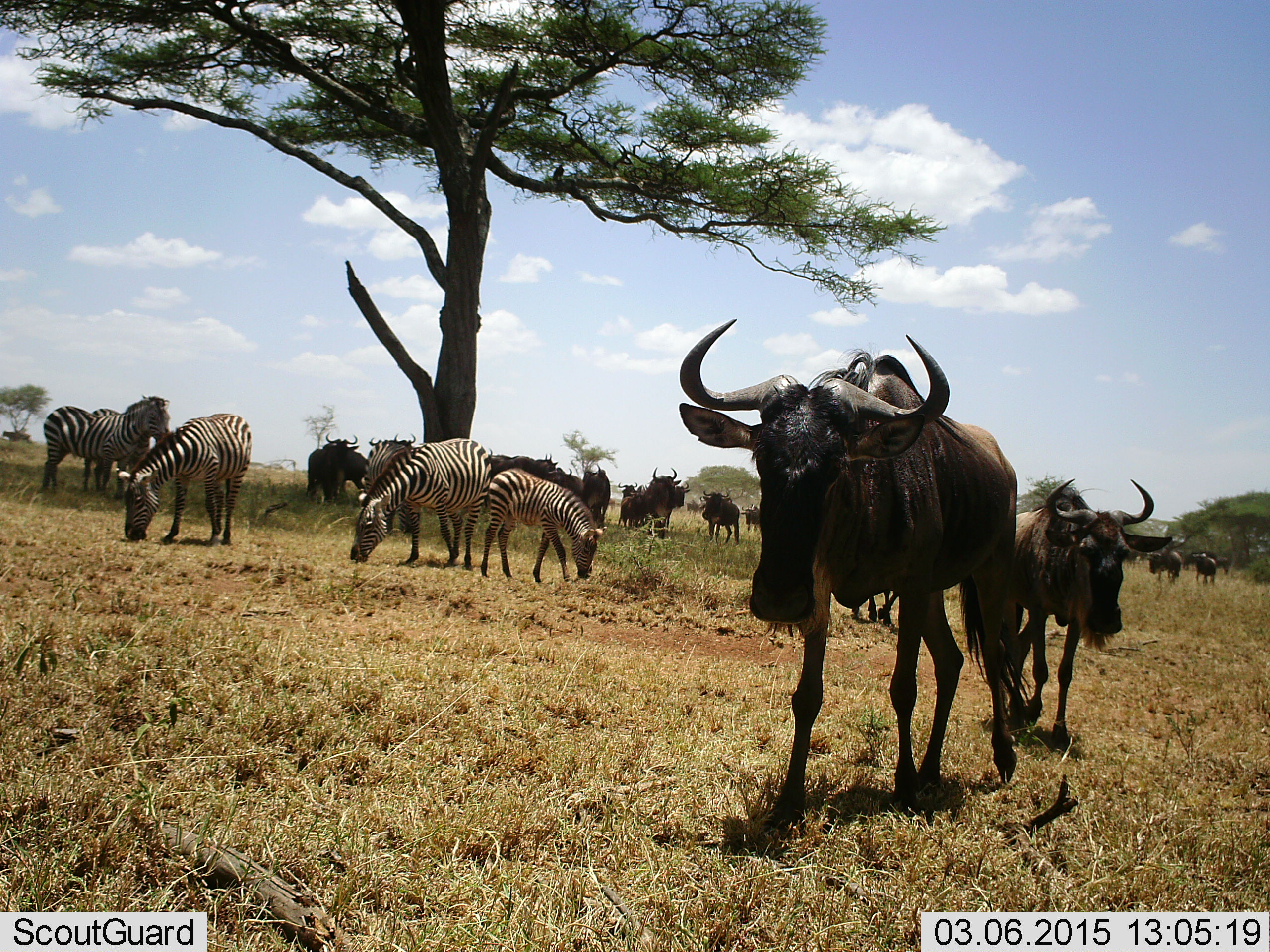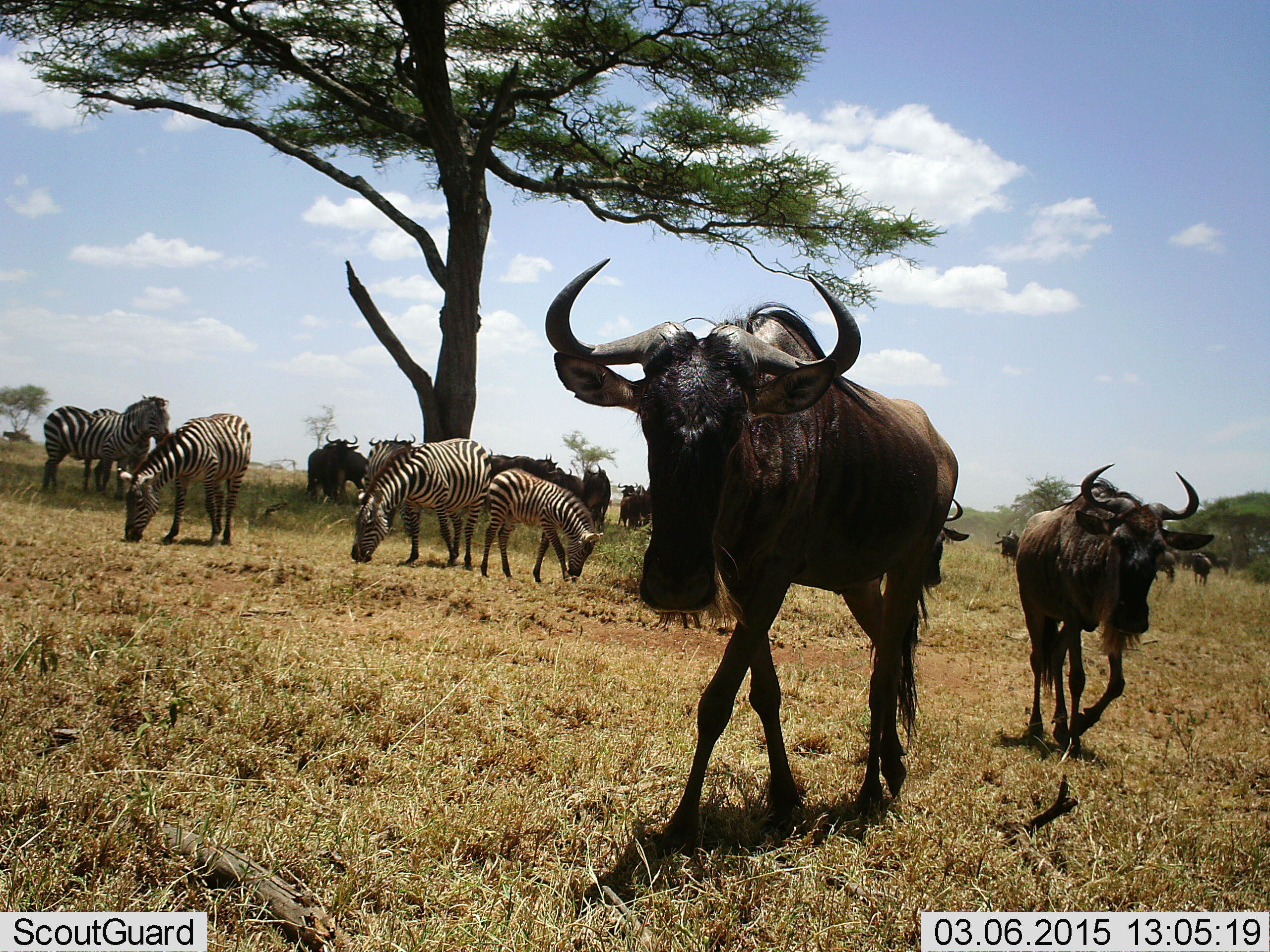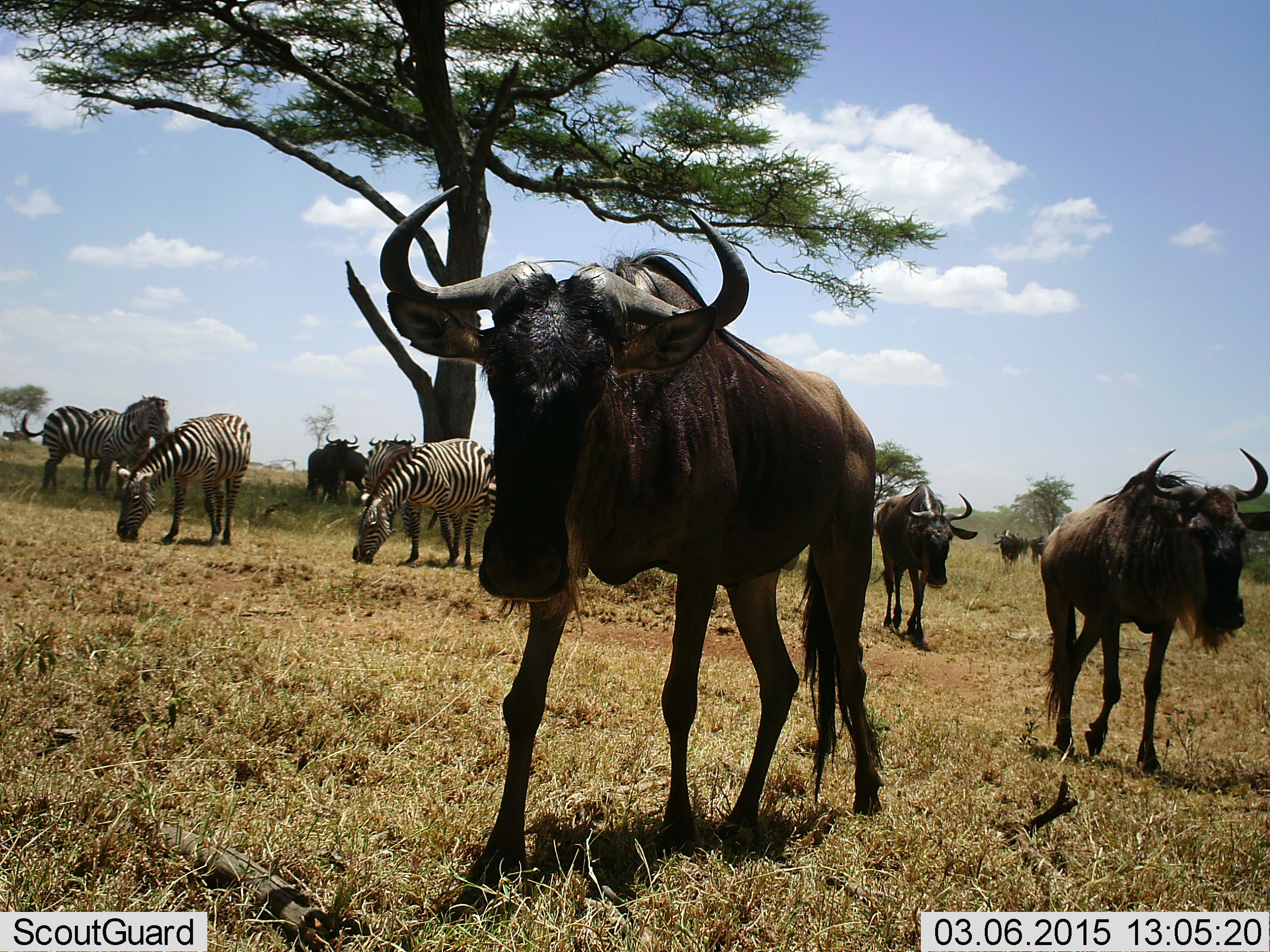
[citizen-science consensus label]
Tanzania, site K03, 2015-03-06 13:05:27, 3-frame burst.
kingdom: Animalia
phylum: Chordata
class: Mammalia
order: Artiodactyla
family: Bovidae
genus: Connochaetes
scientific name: Connochaetes taurinus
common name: blue wildebeest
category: wildebeest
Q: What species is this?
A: Wildebeest (blue wildebeest) (Connochaetes taurinus).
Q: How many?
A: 11-50.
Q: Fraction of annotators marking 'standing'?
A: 50%.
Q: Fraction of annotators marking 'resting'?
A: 0%.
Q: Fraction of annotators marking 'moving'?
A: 100%.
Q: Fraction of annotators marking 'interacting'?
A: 0%.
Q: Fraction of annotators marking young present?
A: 0%.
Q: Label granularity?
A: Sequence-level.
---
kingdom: Animalia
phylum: Chordata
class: Mammalia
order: Perissodactyla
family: Equidae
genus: Equus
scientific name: Equus quagga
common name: plains zebra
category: zebra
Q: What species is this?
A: Zebra (plains zebra) (Equus quagga).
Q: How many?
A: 5.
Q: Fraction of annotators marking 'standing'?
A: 60%.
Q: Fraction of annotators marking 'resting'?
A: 10%.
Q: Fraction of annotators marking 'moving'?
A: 0%.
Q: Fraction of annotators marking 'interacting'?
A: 0%.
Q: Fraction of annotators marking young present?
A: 50%.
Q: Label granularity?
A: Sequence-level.